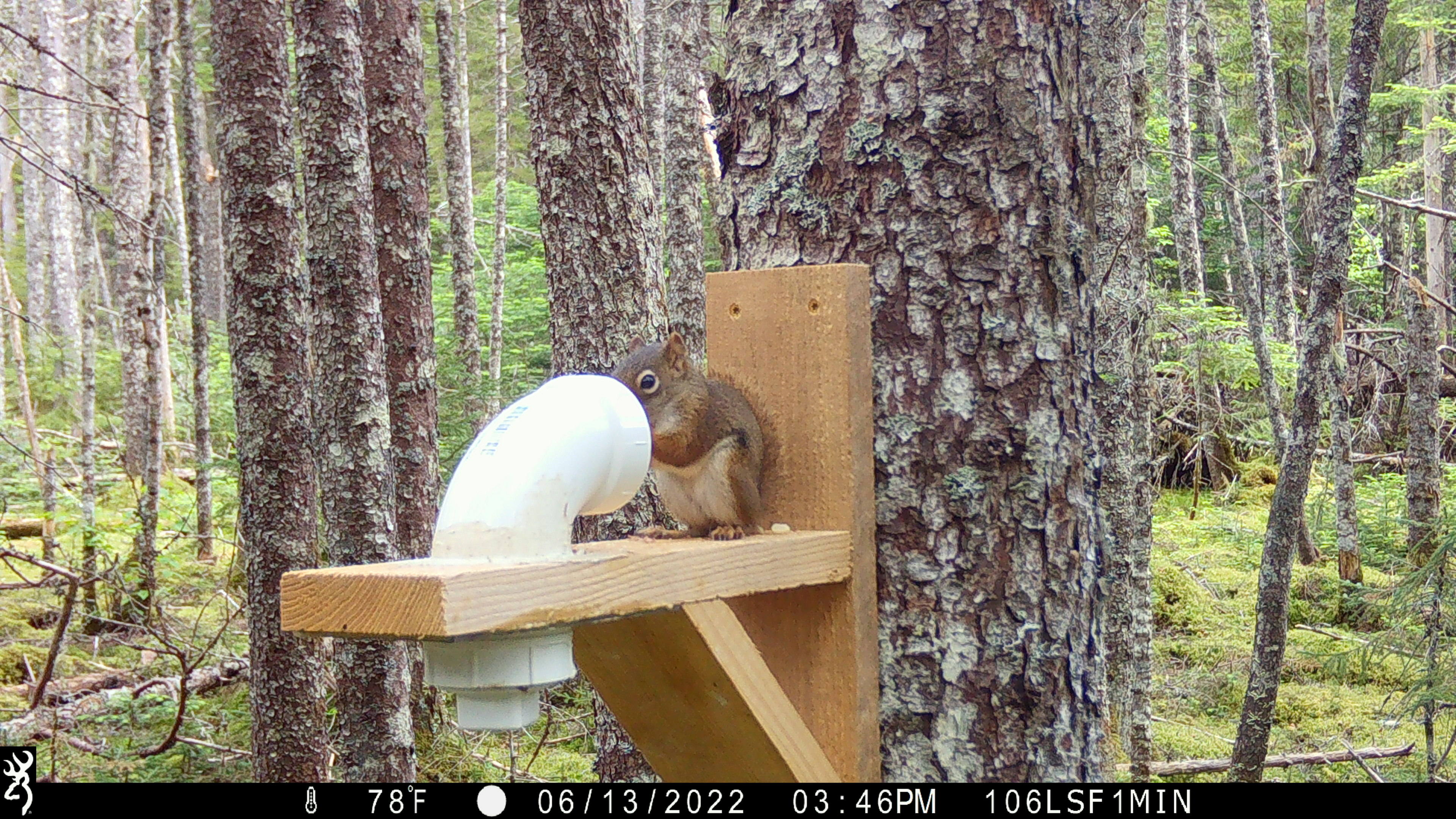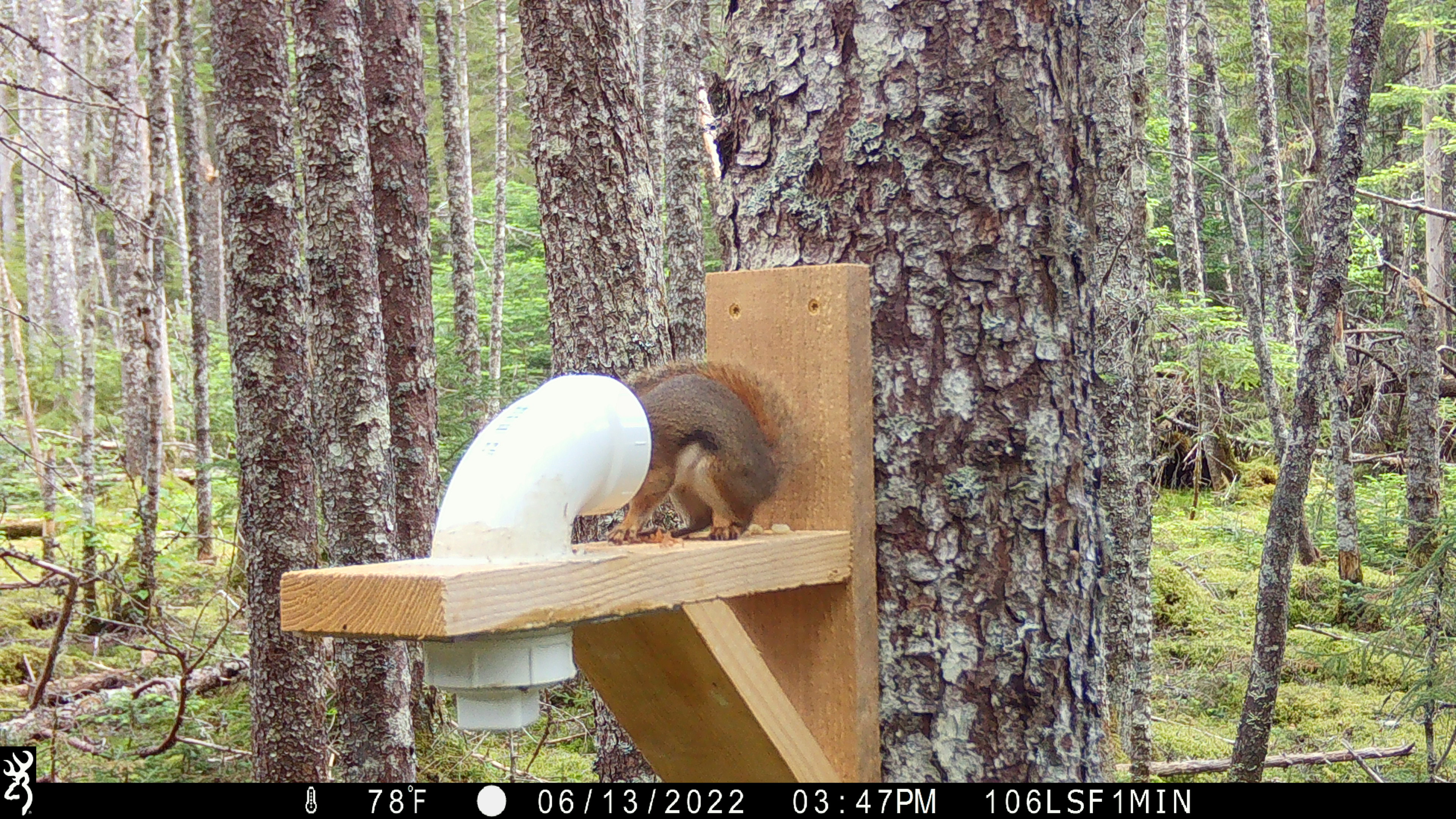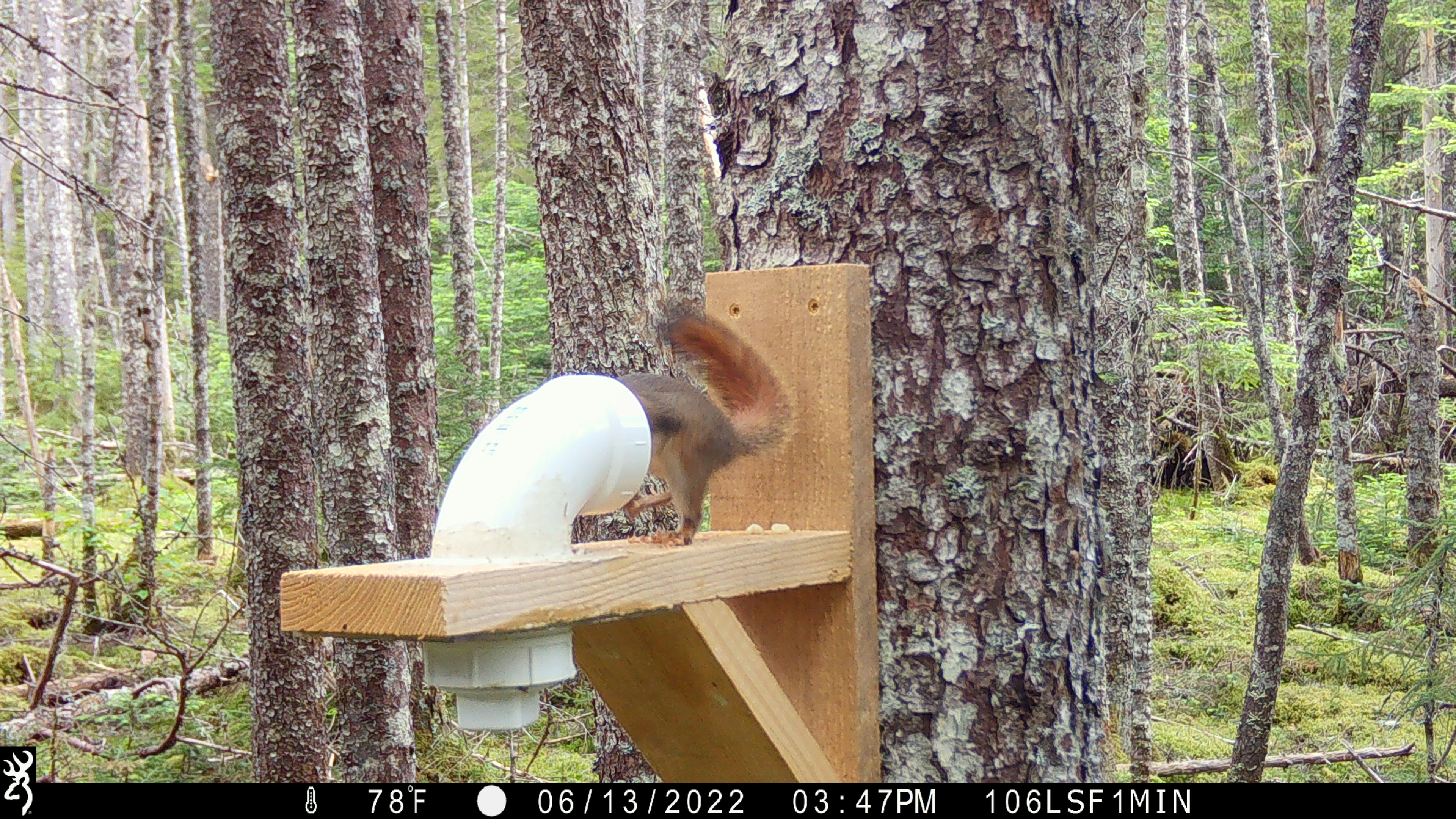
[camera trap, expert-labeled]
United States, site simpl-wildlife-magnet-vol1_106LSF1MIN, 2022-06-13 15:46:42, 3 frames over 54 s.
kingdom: Animalia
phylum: Chordata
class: Mammalia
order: Rodentia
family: Sciuridae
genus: Tamiasciurus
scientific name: Tamiasciurus hudsonicus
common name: red squirrel